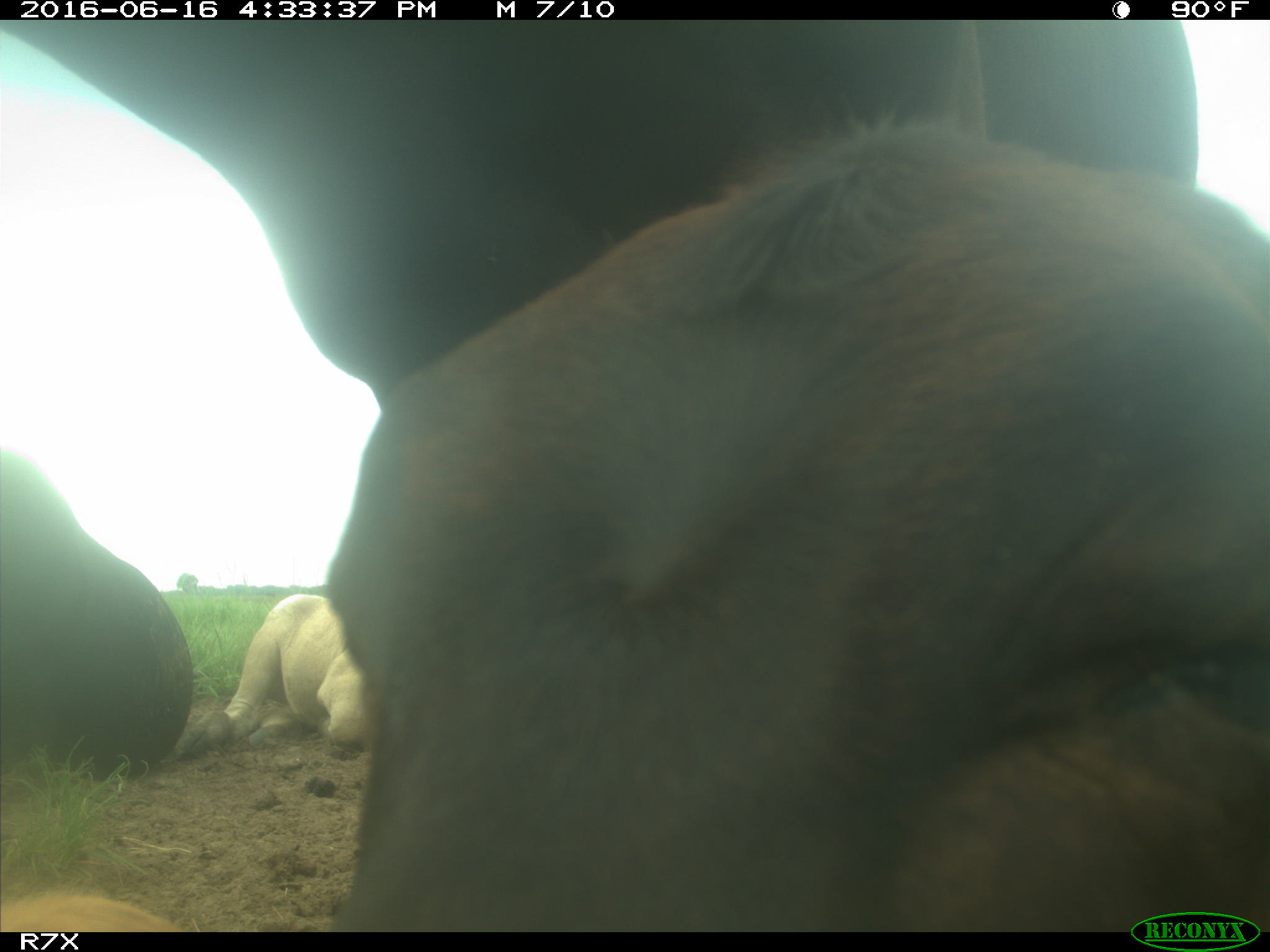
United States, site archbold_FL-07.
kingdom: Animalia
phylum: Chordata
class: Mammalia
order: Artiodactyla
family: Bovidae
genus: Bos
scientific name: Bos taurus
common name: domestic cow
Bos taurus (domestic cow).